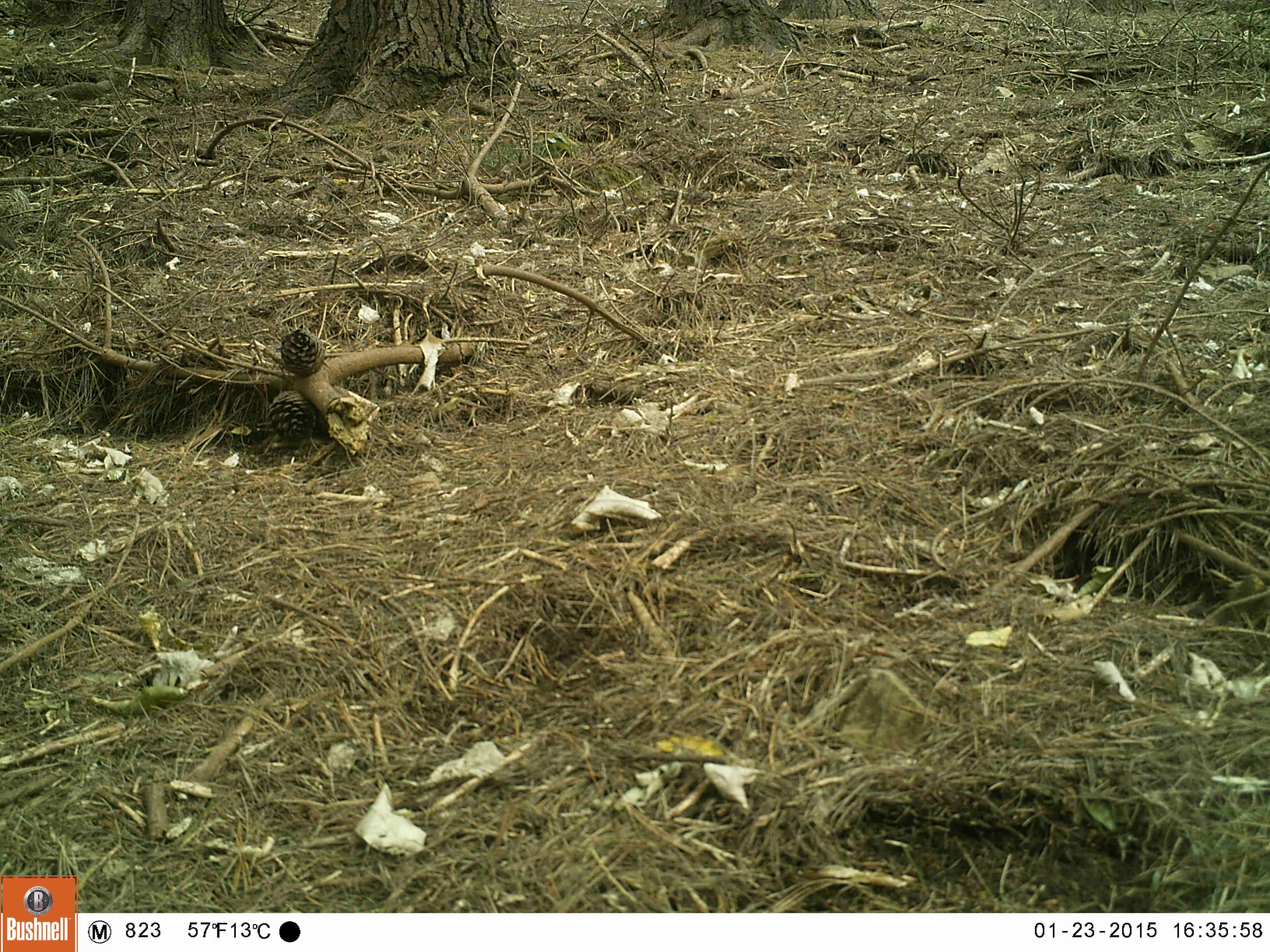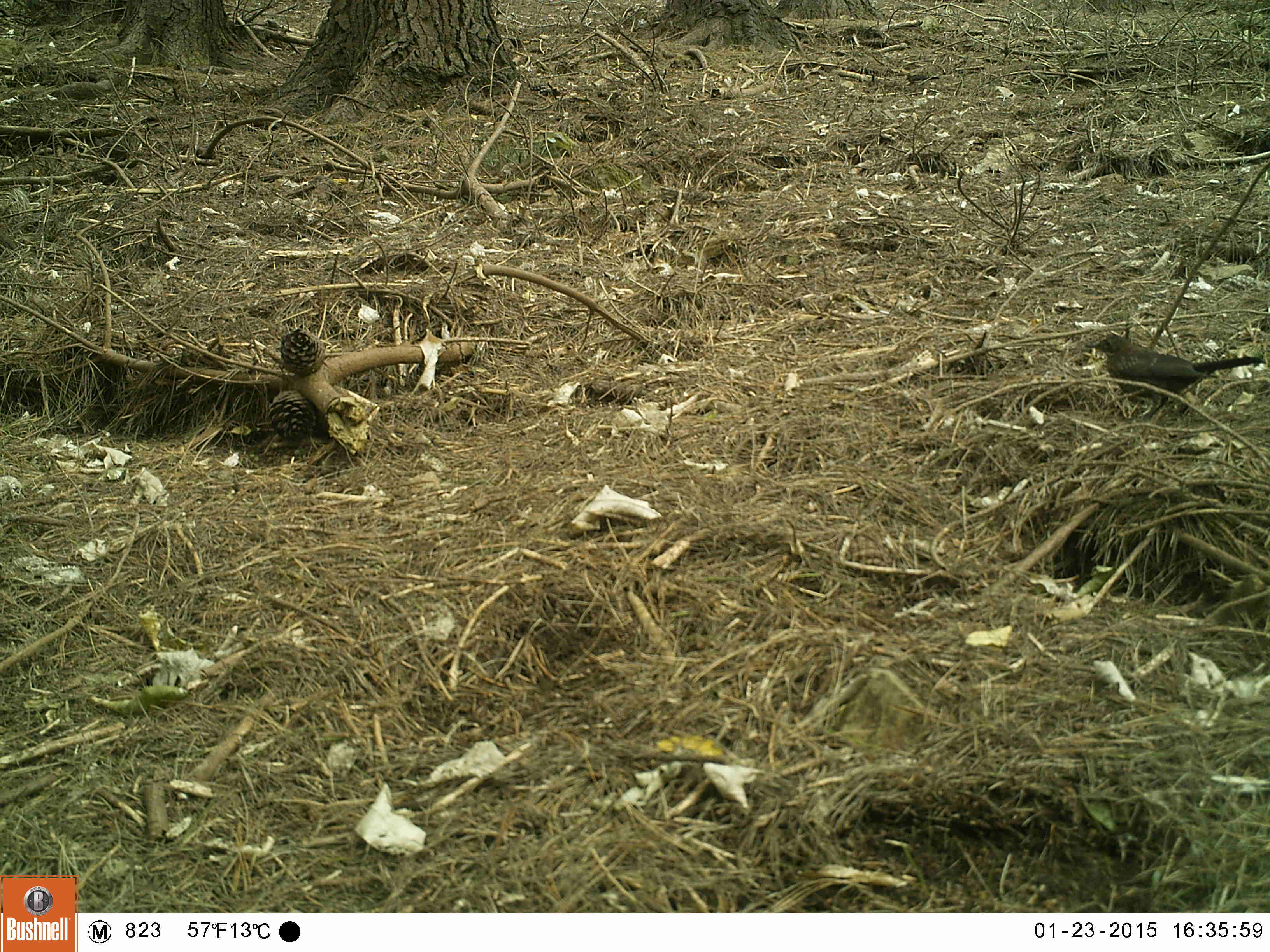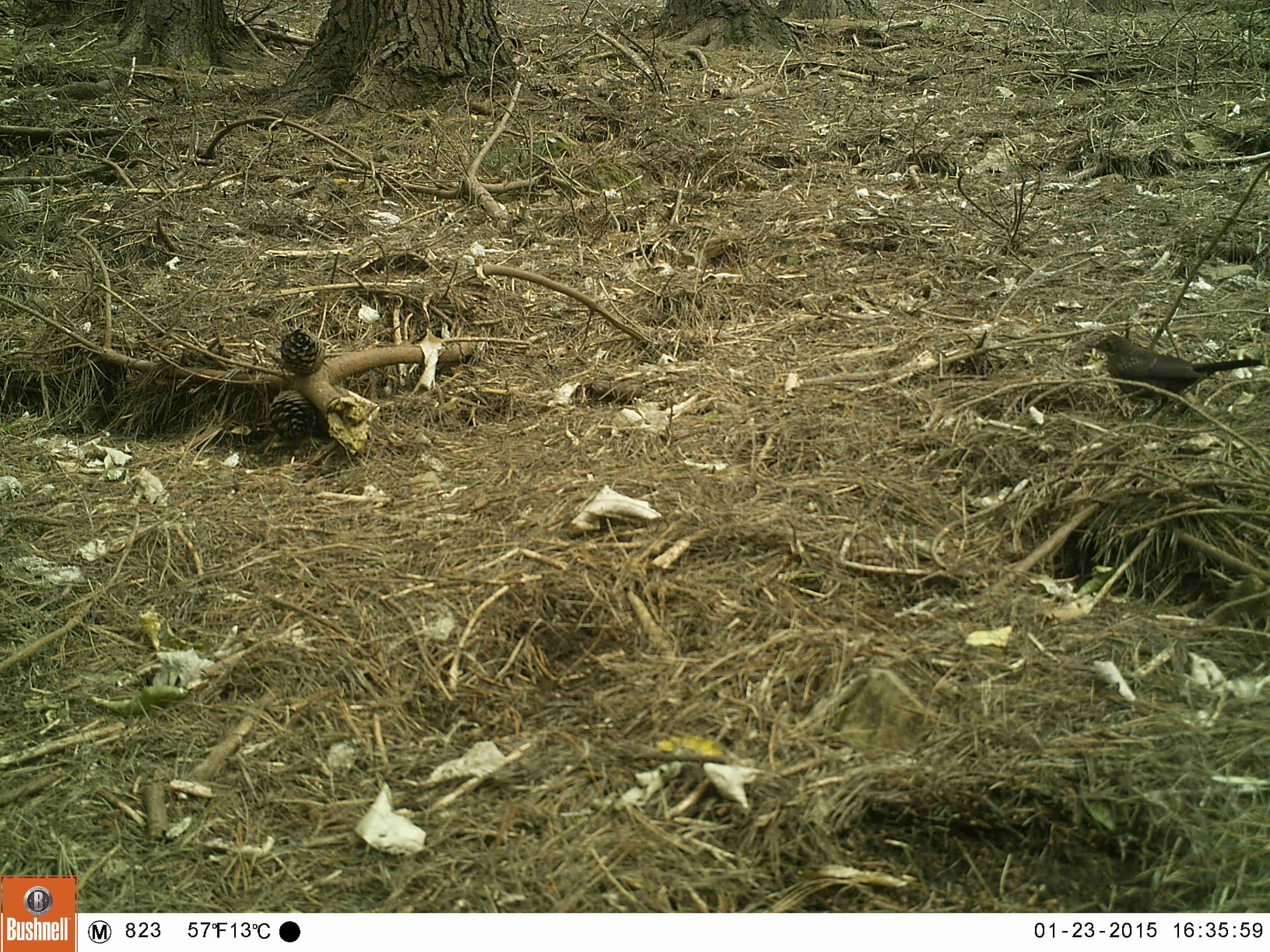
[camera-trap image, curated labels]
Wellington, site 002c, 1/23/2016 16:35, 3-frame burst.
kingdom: Animalia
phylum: Chordata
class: Aves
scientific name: Aves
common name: bird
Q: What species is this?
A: Bird (Aves).